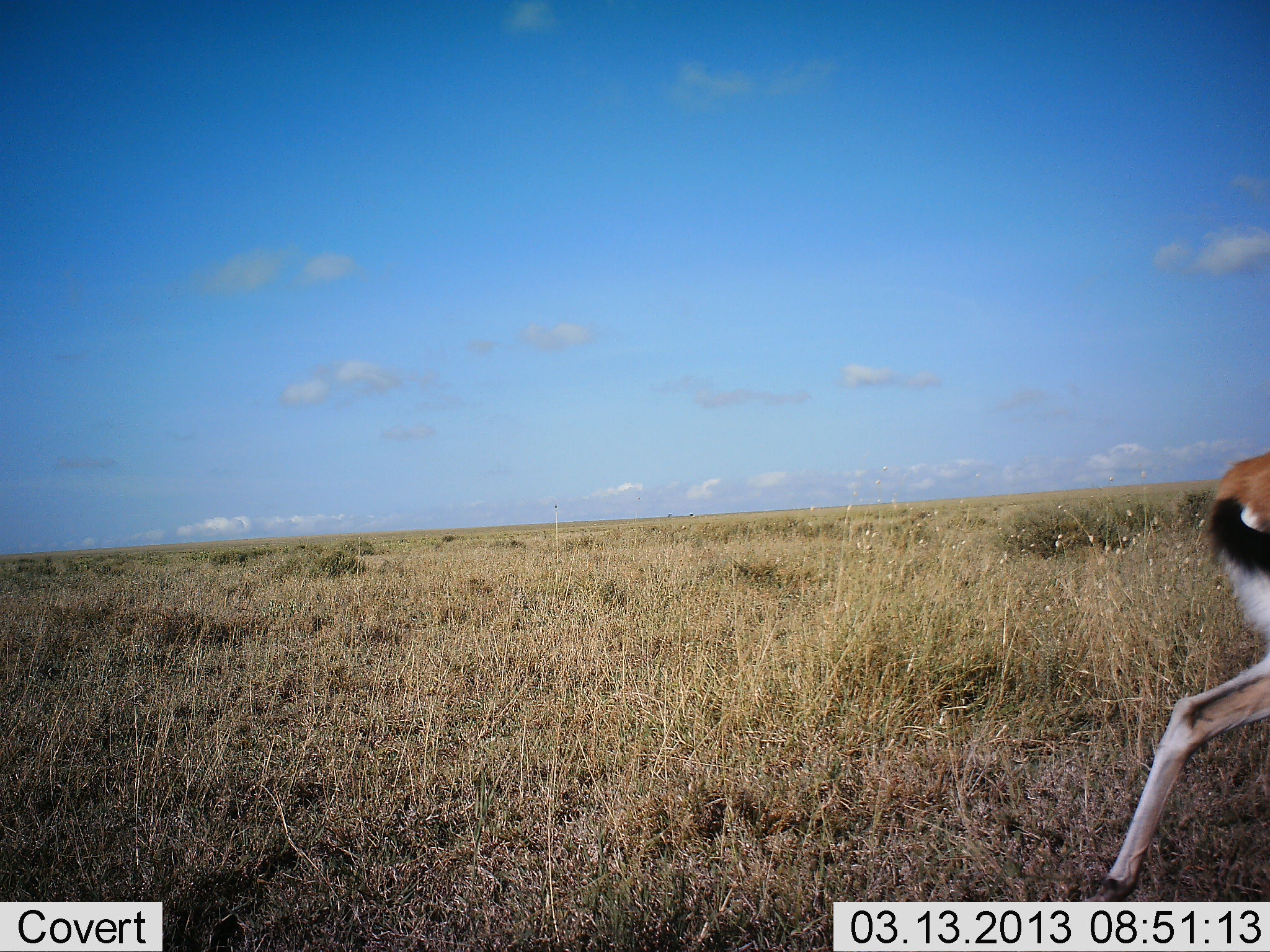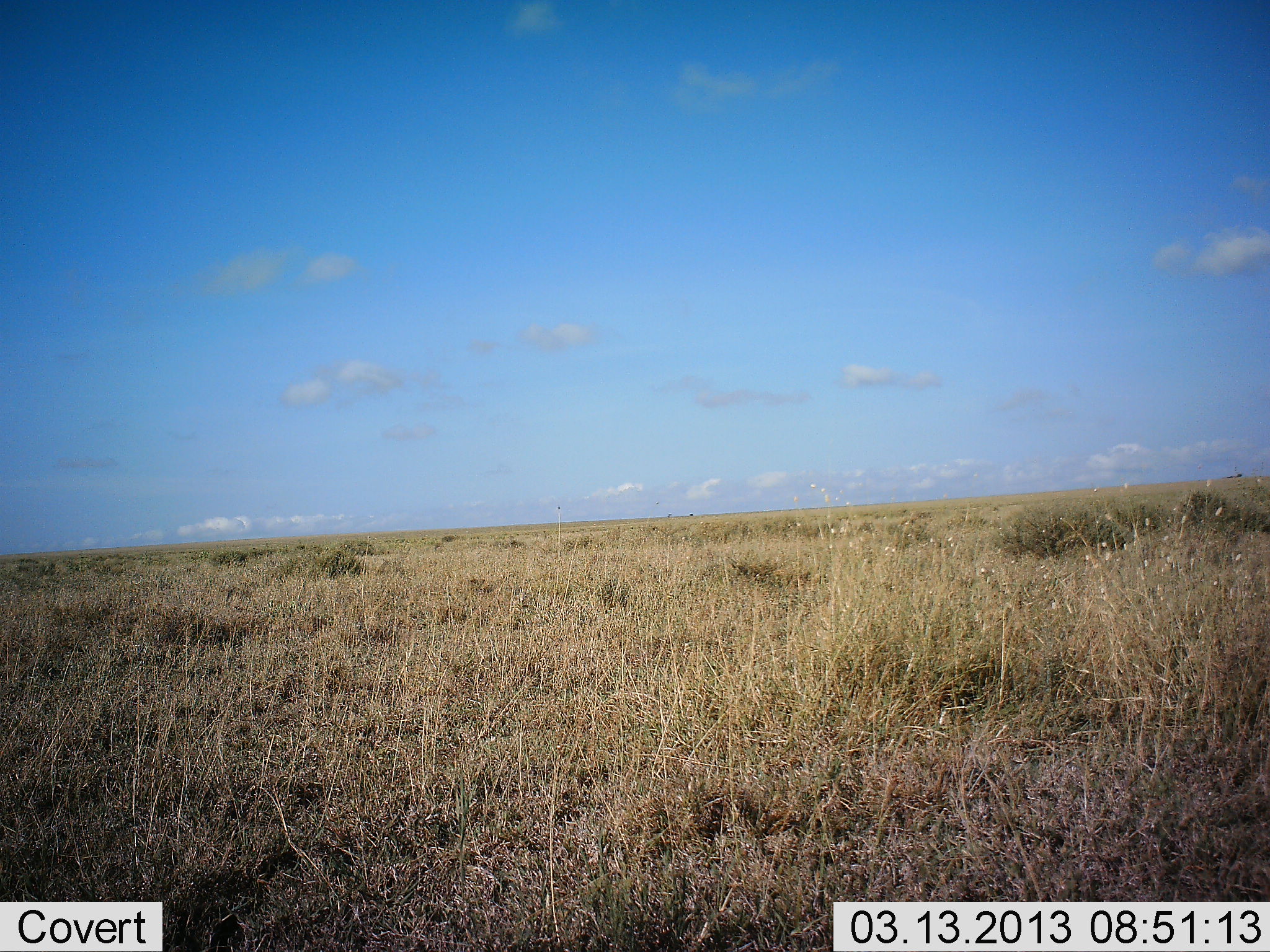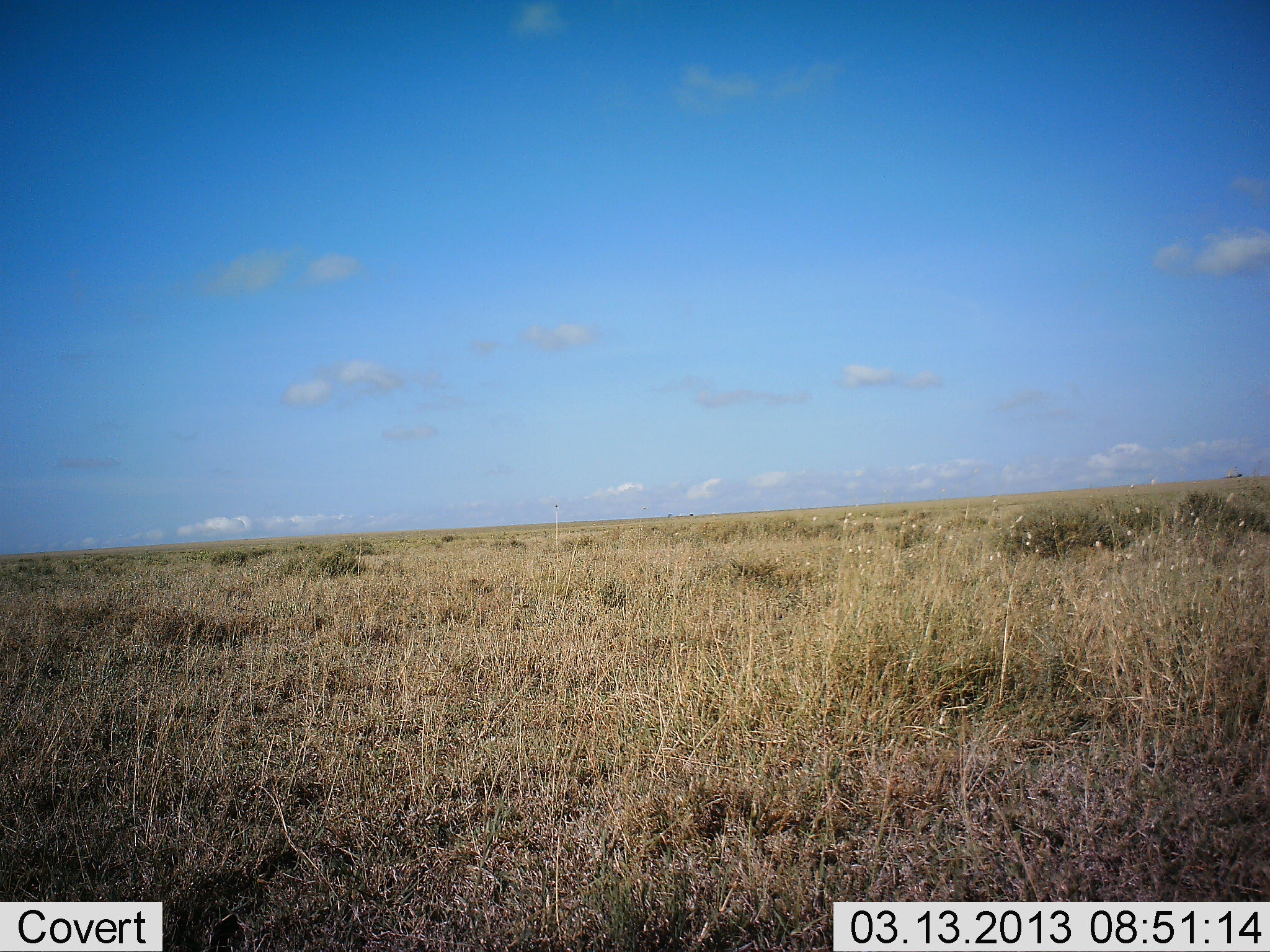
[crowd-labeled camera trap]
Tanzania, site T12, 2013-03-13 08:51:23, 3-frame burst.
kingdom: Animalia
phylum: Chordata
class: Mammalia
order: Artiodactyla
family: Bovidae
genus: Eudorcas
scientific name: Eudorcas thomsonii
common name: thomson's gazelle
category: gazellethomsons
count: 1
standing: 0%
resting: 0%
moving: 100%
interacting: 0%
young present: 0%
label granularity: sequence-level